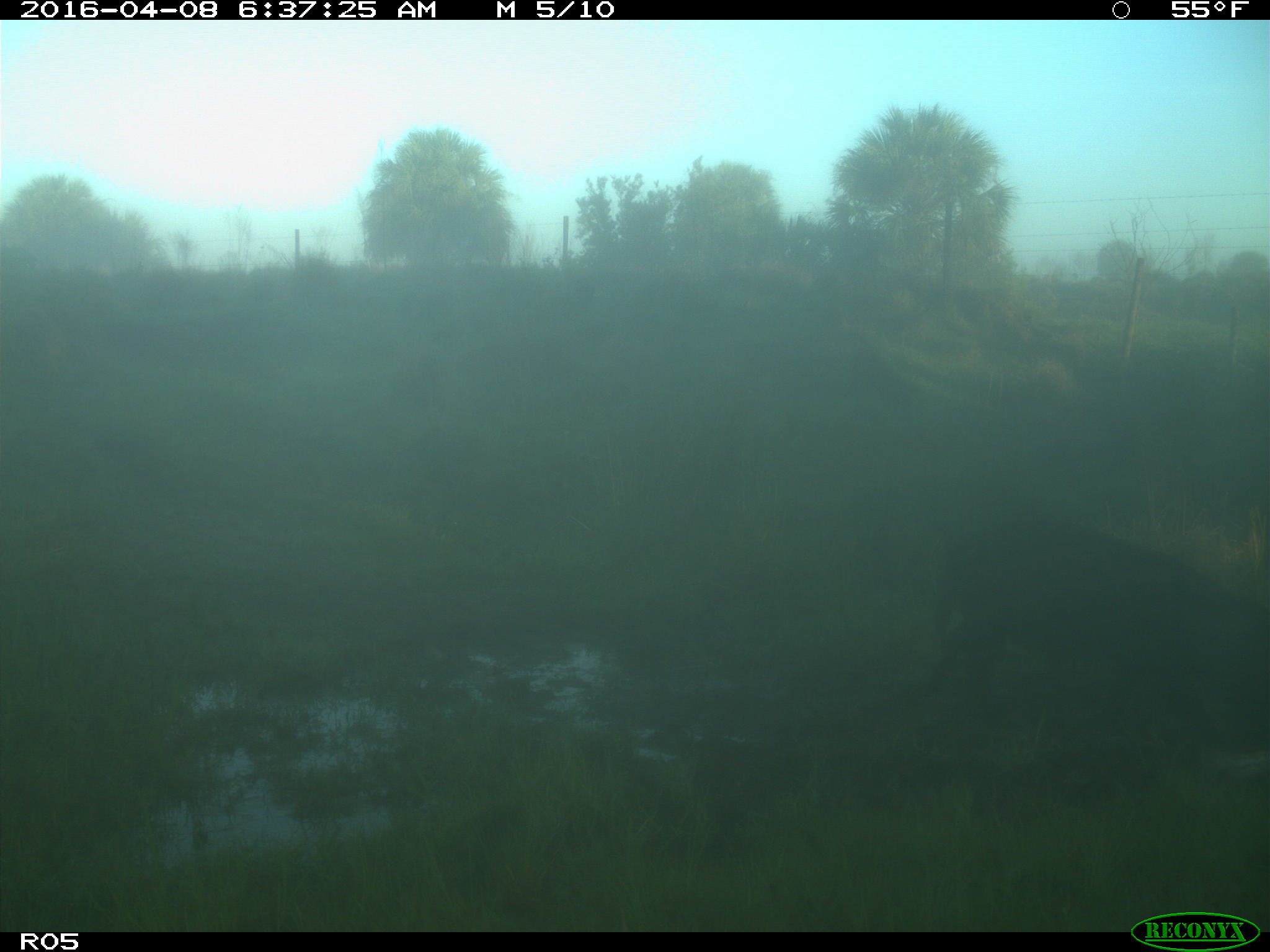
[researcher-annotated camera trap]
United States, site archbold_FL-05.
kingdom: Animalia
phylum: Chordata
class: Mammalia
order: Artiodactyla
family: Suidae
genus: Sus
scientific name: Sus scrofa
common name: wild boar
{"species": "Sus scrofa (wild boar)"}